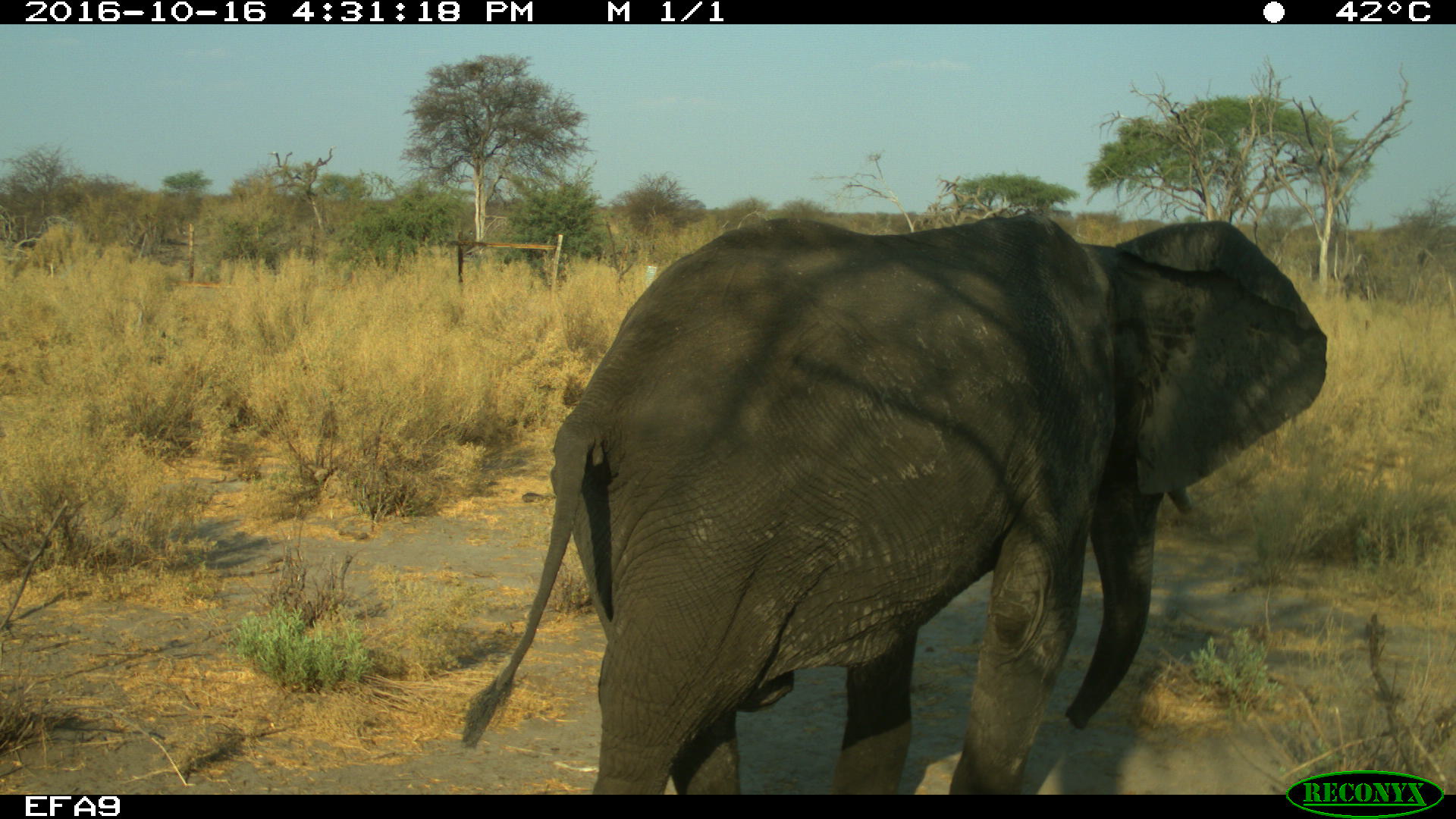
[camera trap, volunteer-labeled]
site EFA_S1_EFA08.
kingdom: Animalia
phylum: Chordata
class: Mammalia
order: Proboscidea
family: Elephantidae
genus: Loxodonta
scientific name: Loxodonta africana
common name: african bush elephant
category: elephant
Elephant (african bush elephant) (Loxodonta africana), count 1. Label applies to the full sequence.